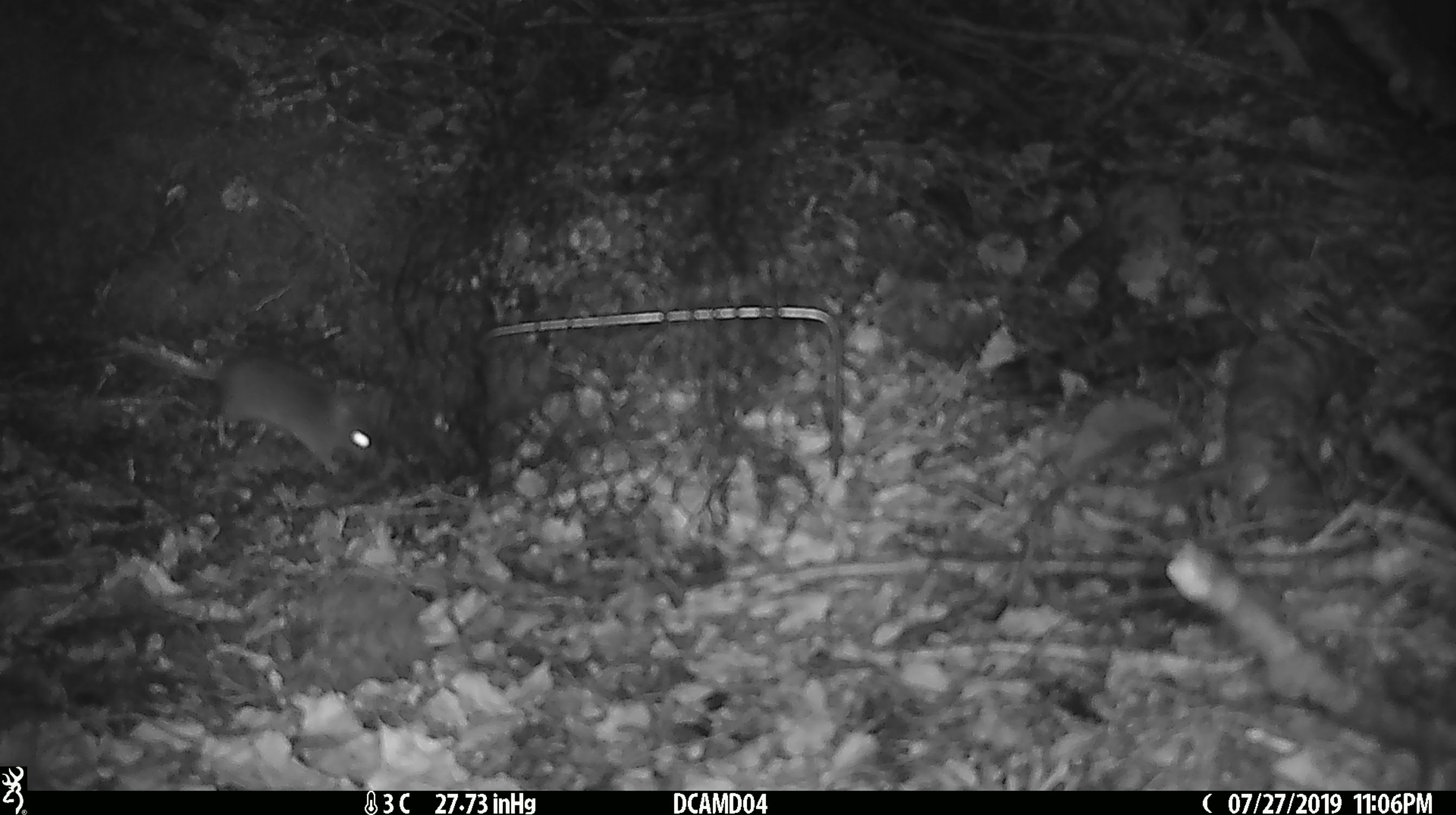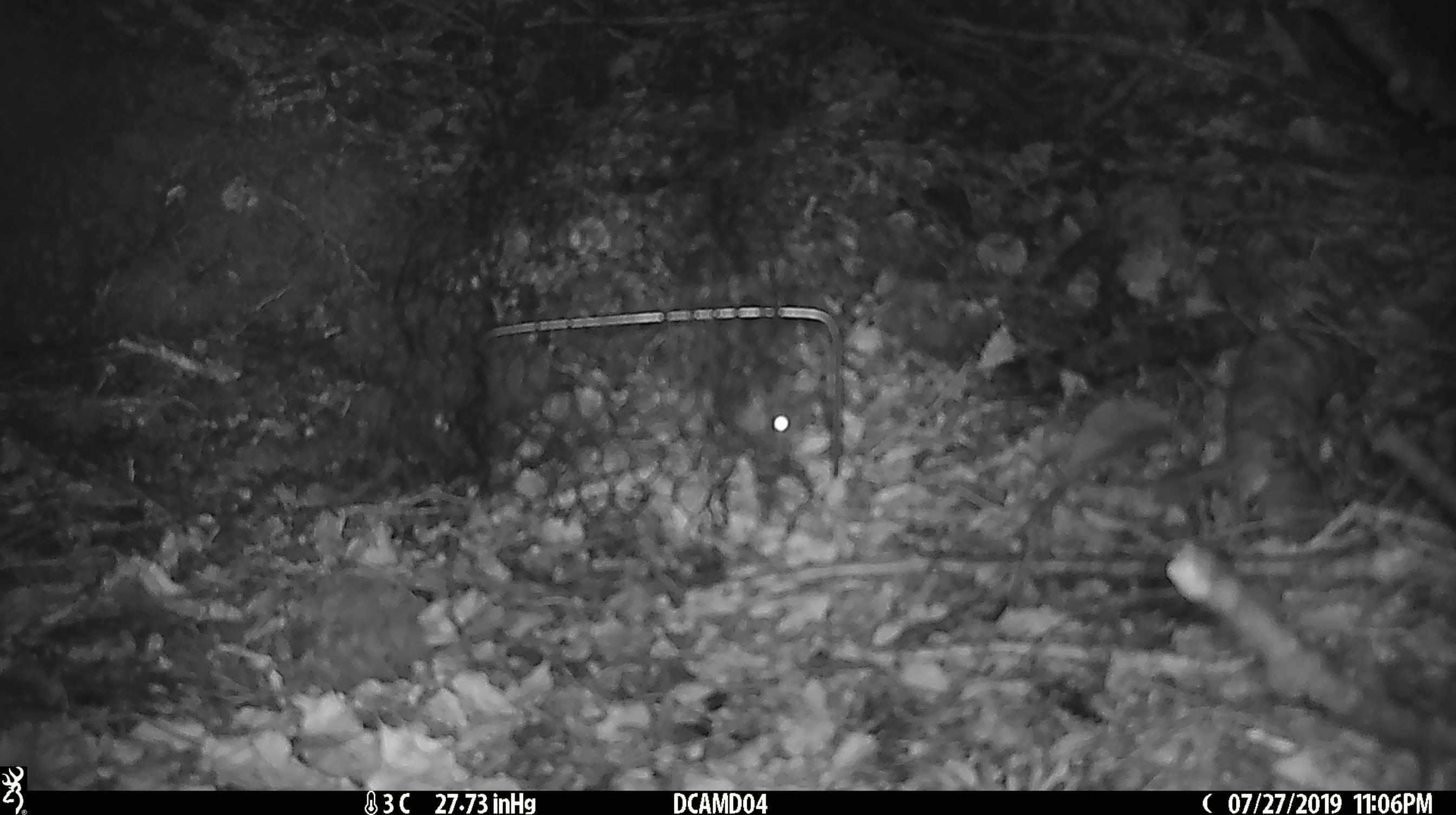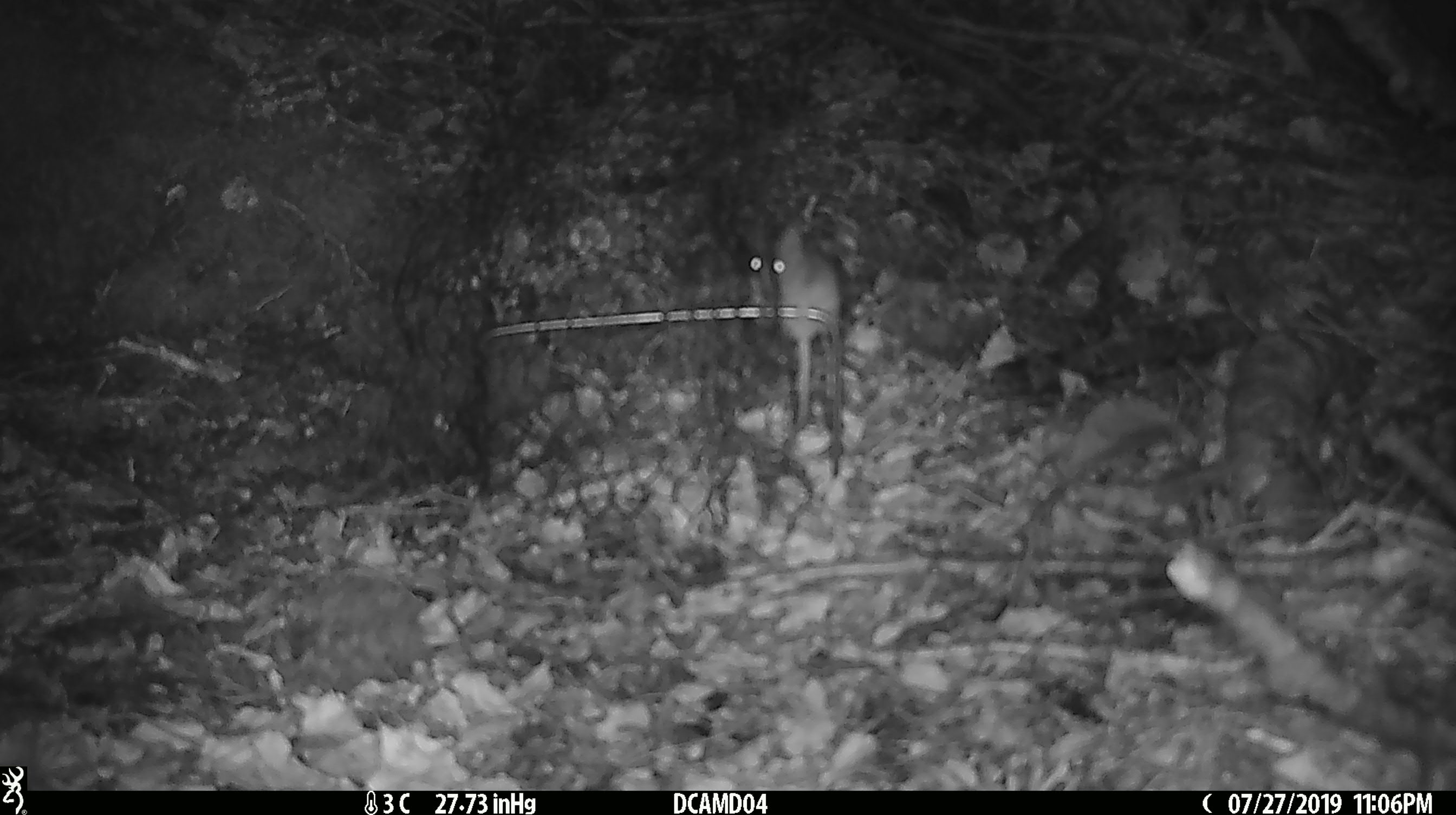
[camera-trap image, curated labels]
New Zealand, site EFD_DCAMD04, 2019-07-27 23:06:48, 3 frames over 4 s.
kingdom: Animalia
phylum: Chordata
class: Mammalia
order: Rodentia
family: Muridae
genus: Mus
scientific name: Mus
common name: mouse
Mouse (Mus).